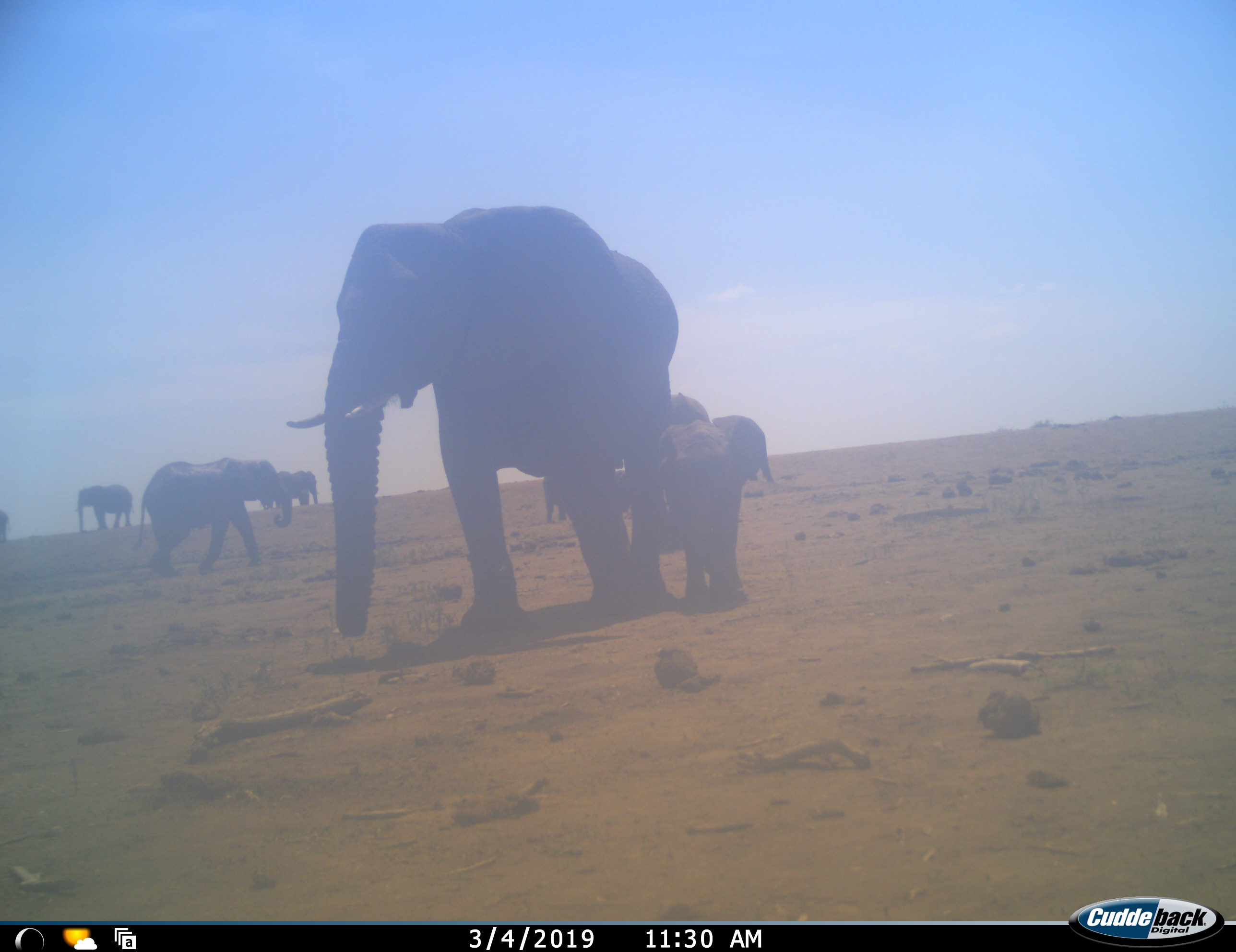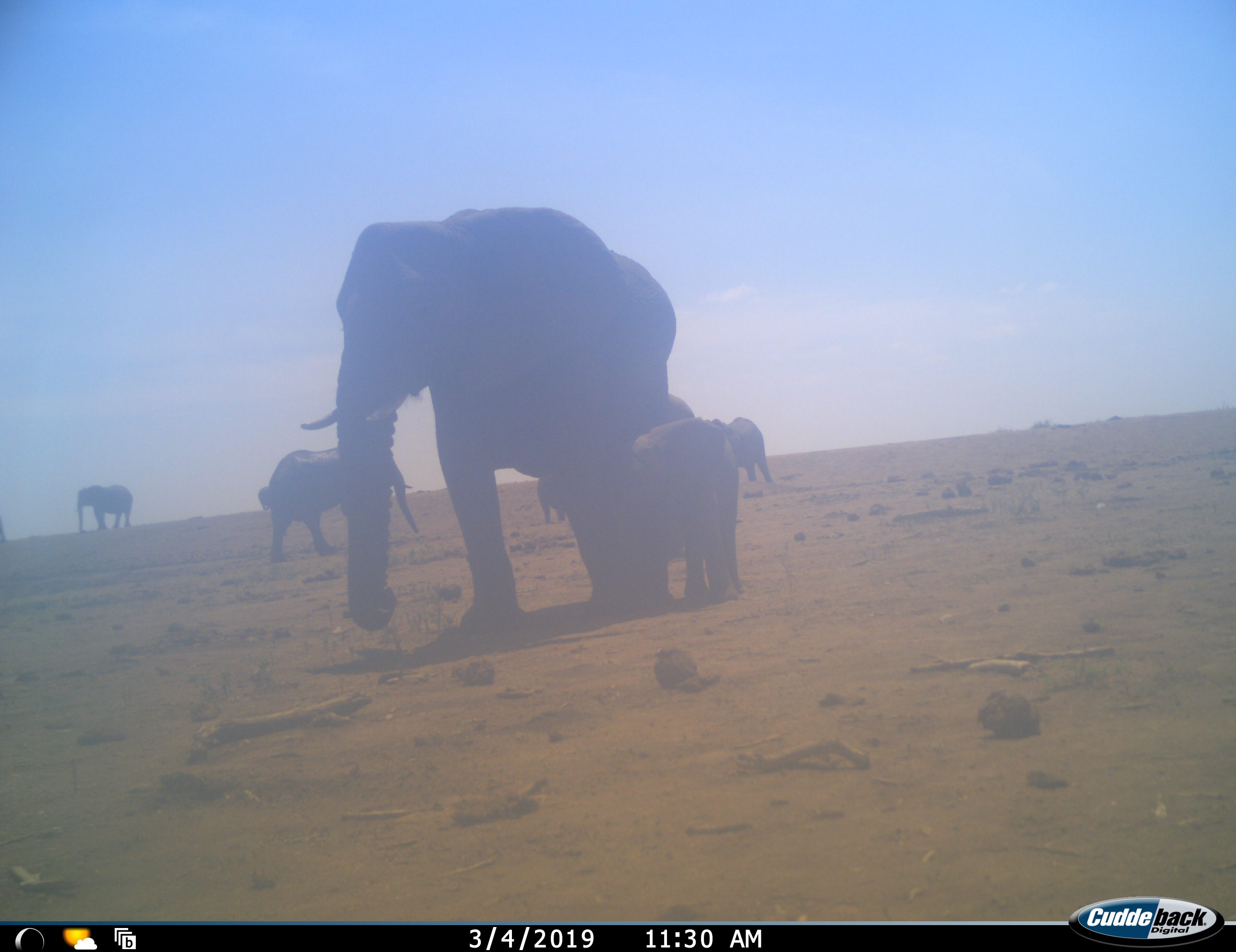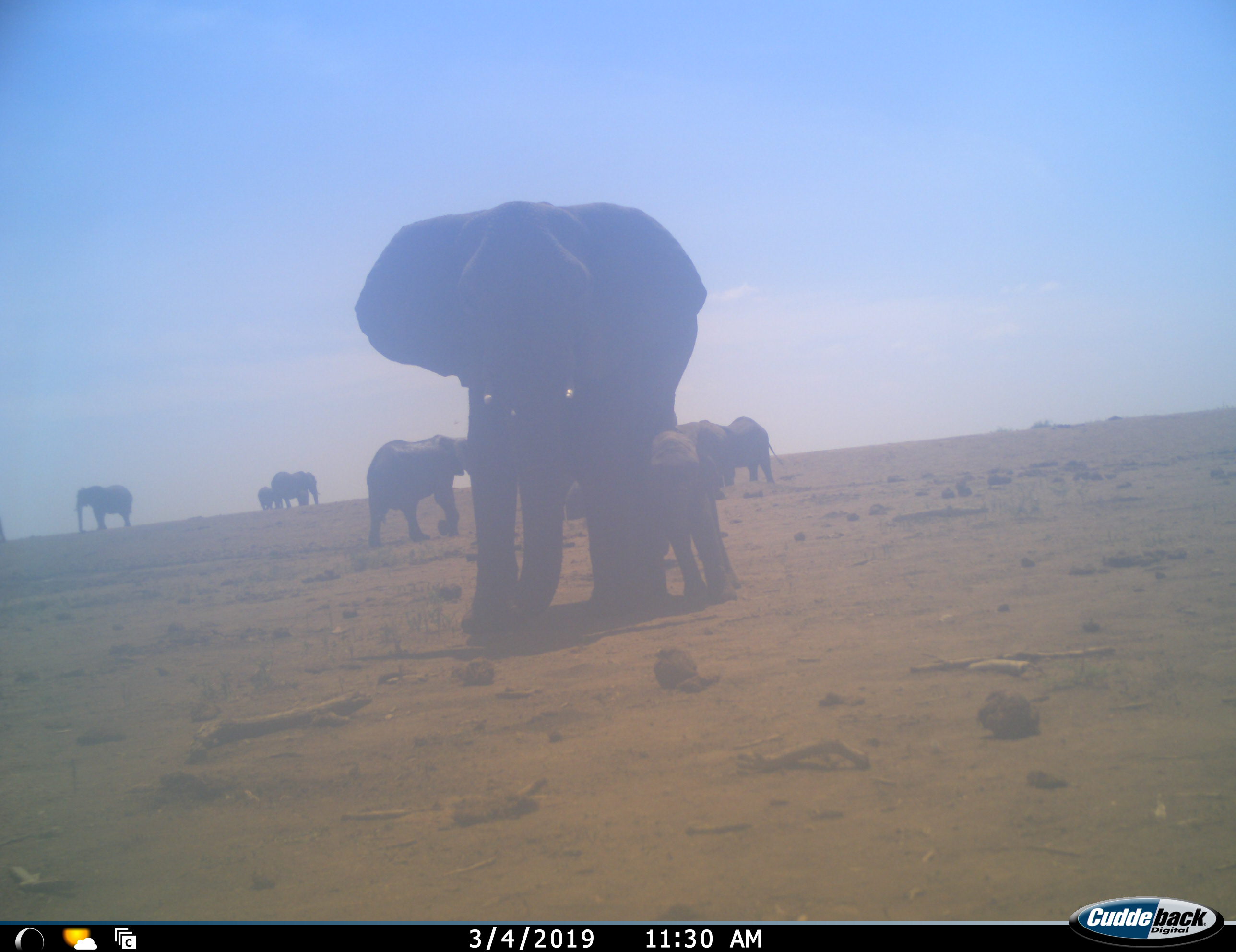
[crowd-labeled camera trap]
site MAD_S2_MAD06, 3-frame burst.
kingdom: Animalia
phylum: Chordata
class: Mammalia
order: Proboscidea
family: Elephantidae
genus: Loxodonta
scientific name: Loxodonta africana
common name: african bush elephant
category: elephant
Elephant (african bush elephant) (Loxodonta africana), count 10. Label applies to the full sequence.